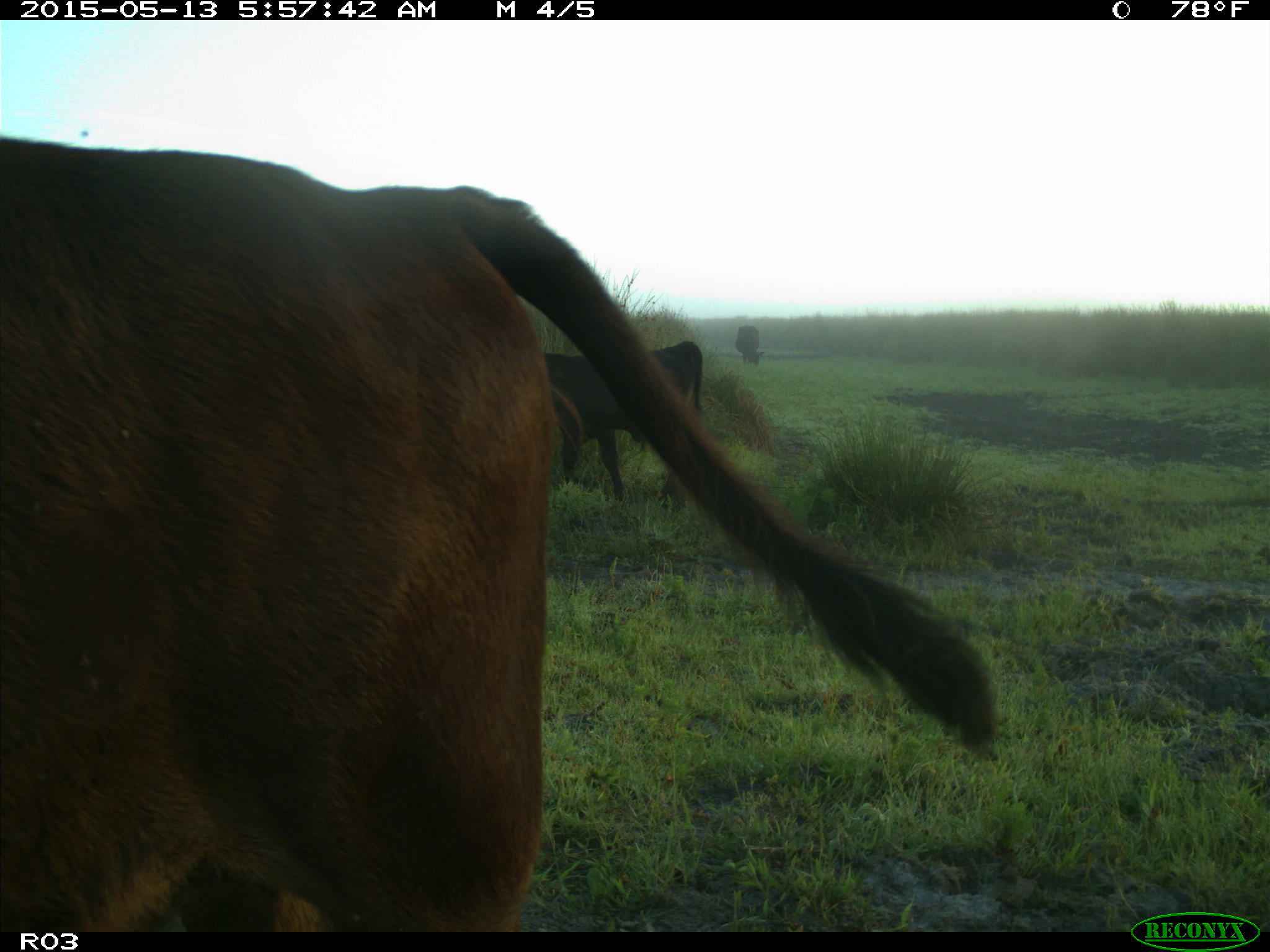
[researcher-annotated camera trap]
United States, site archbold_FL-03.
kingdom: Animalia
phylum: Chordata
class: Mammalia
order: Artiodactyla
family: Bovidae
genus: Bos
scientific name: Bos taurus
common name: domestic cow